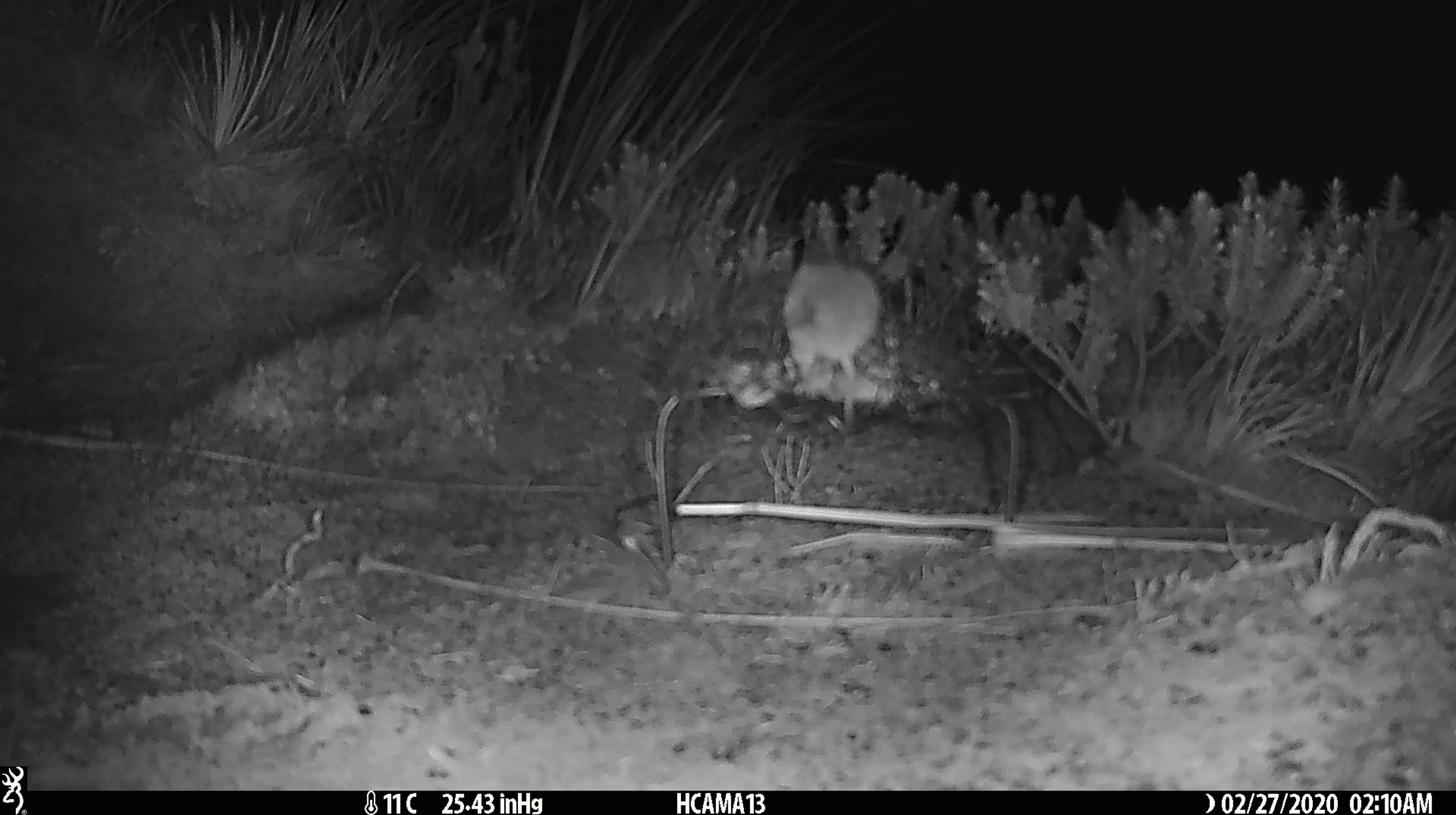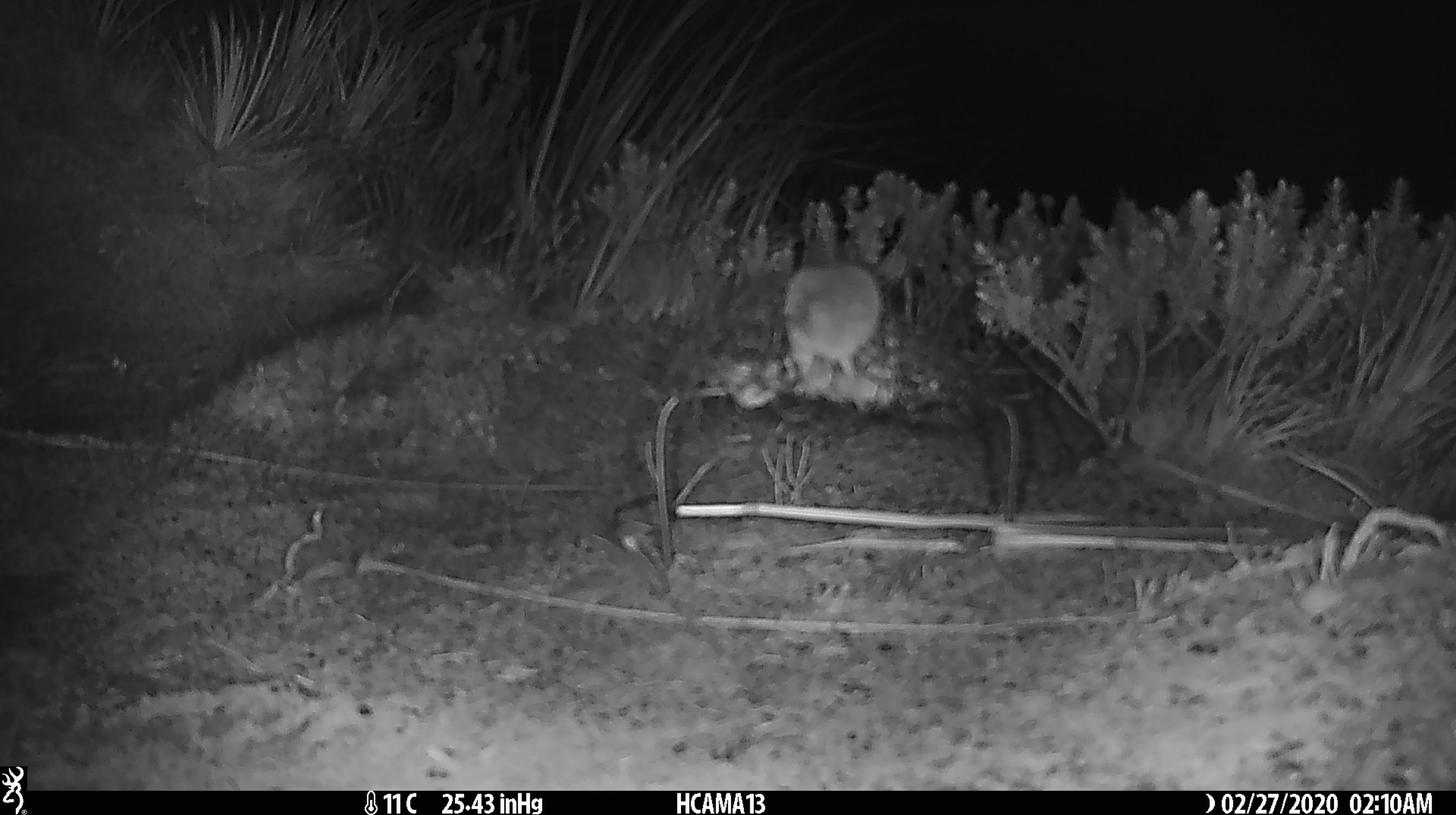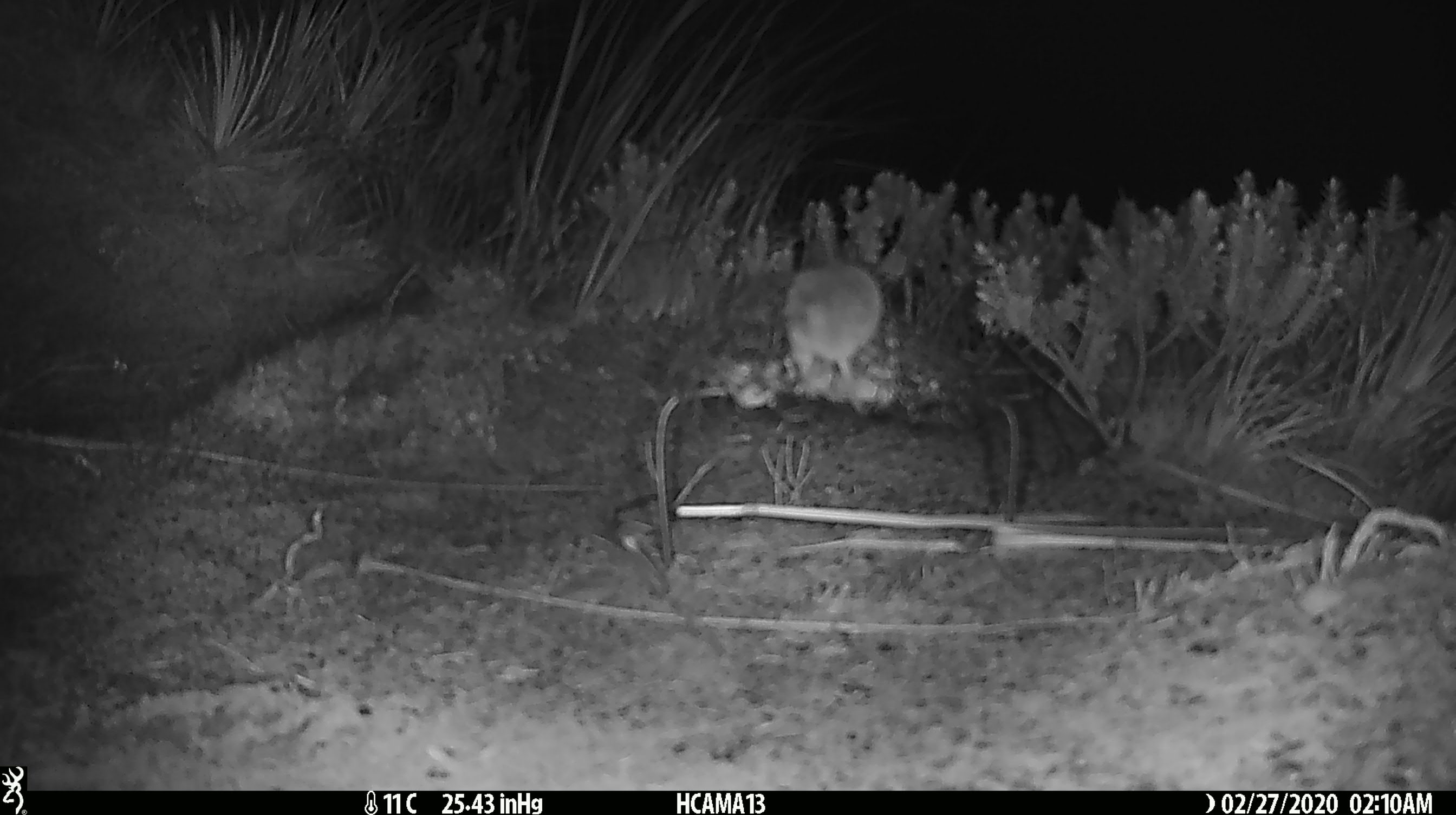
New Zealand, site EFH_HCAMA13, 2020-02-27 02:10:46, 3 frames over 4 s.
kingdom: Animalia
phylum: Chordata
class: Mammalia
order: Rodentia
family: Muridae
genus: Mus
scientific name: Mus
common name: mouse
Mouse (Mus).